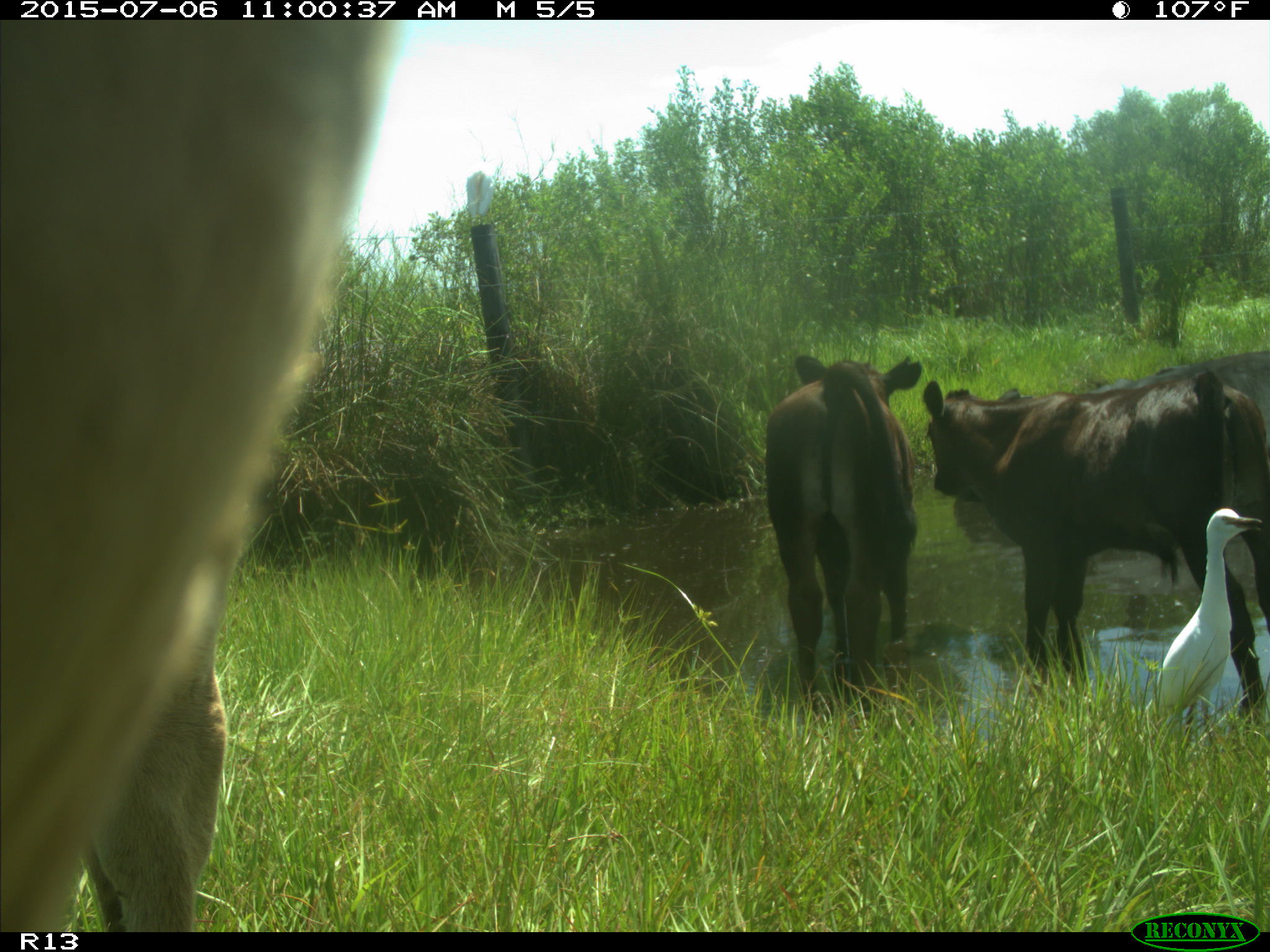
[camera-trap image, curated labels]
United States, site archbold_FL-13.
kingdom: Animalia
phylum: Chordata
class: Mammalia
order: Artiodactyla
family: Bovidae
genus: Bos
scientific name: Bos taurus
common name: domestic cow